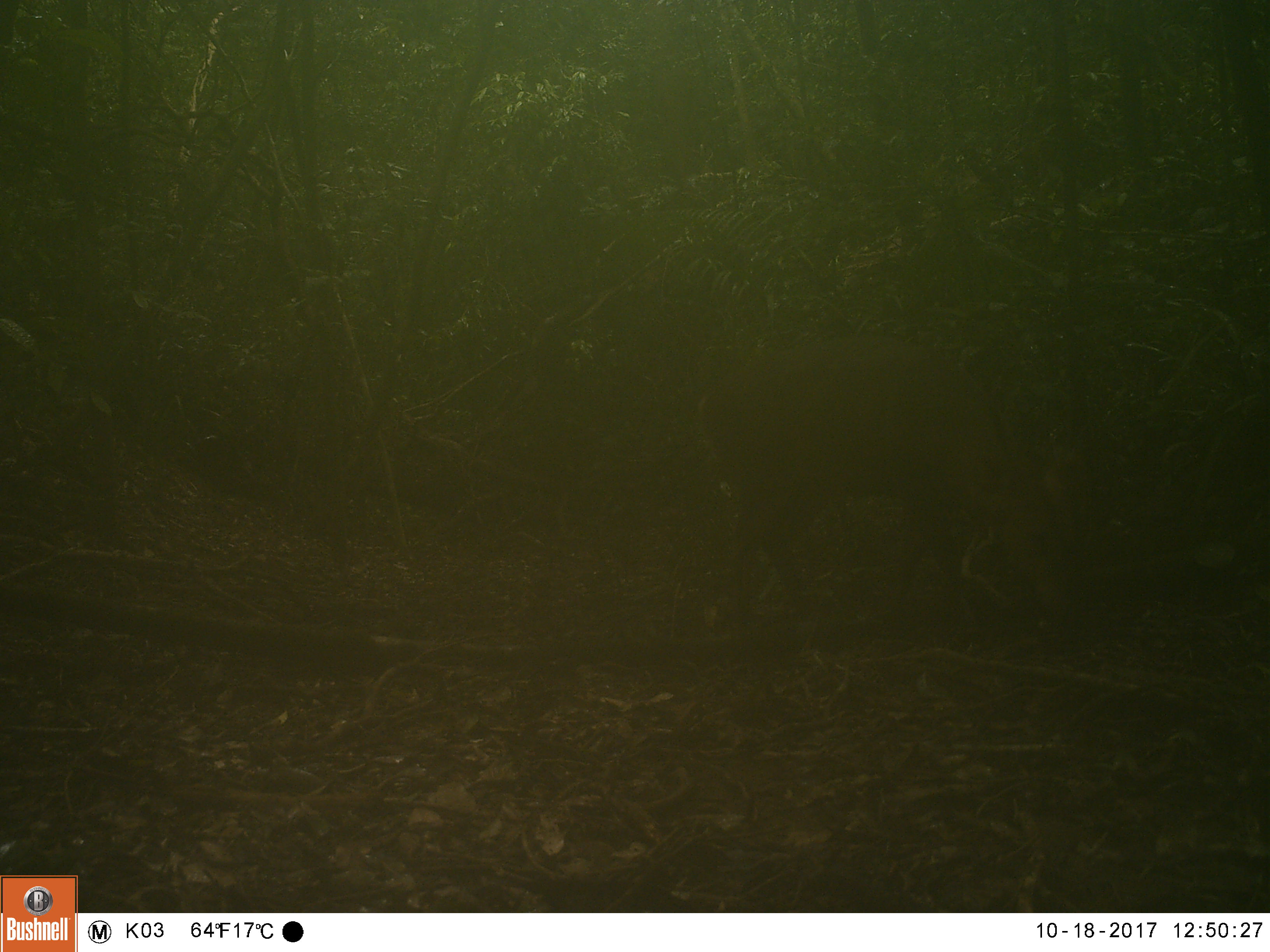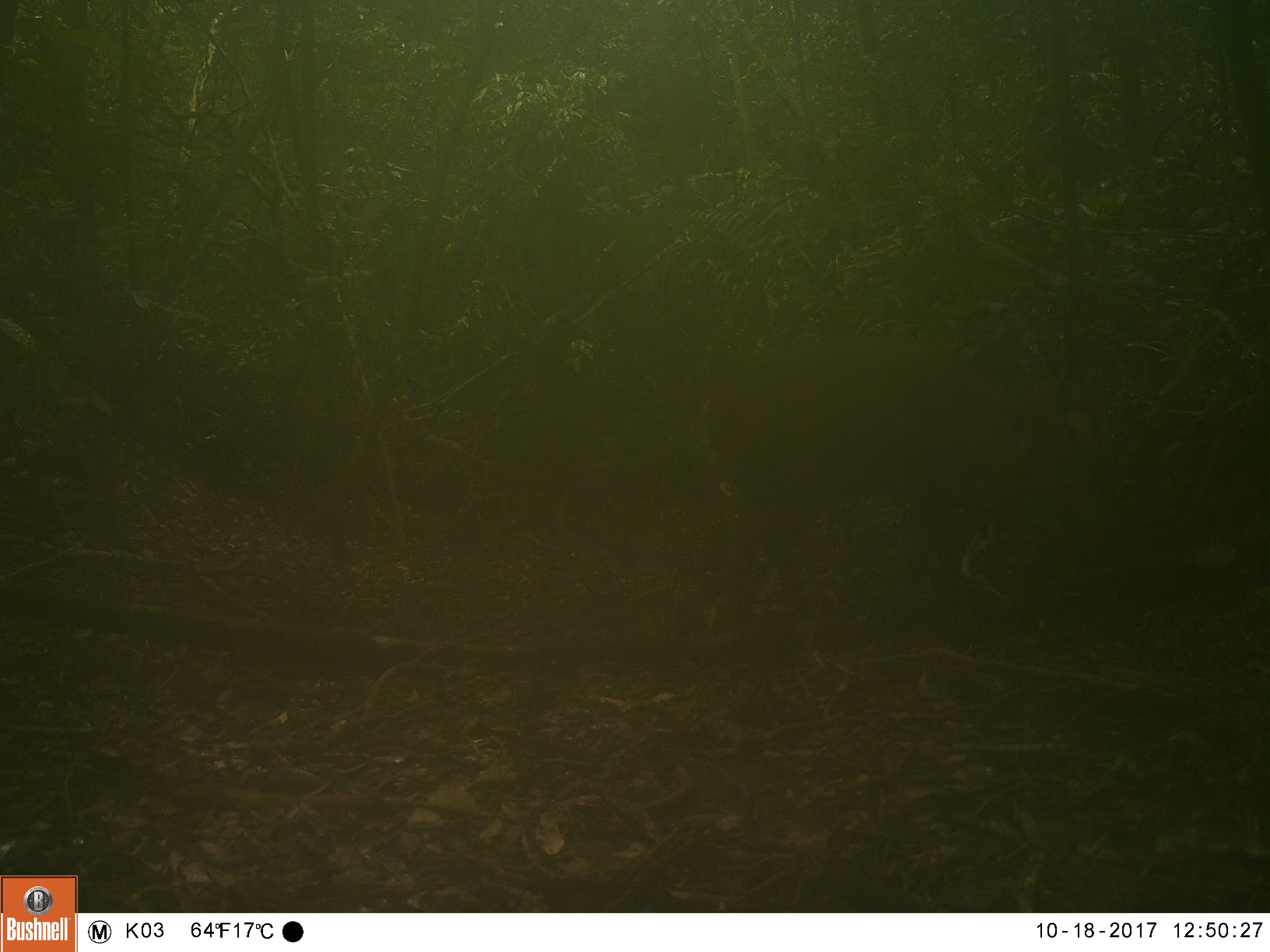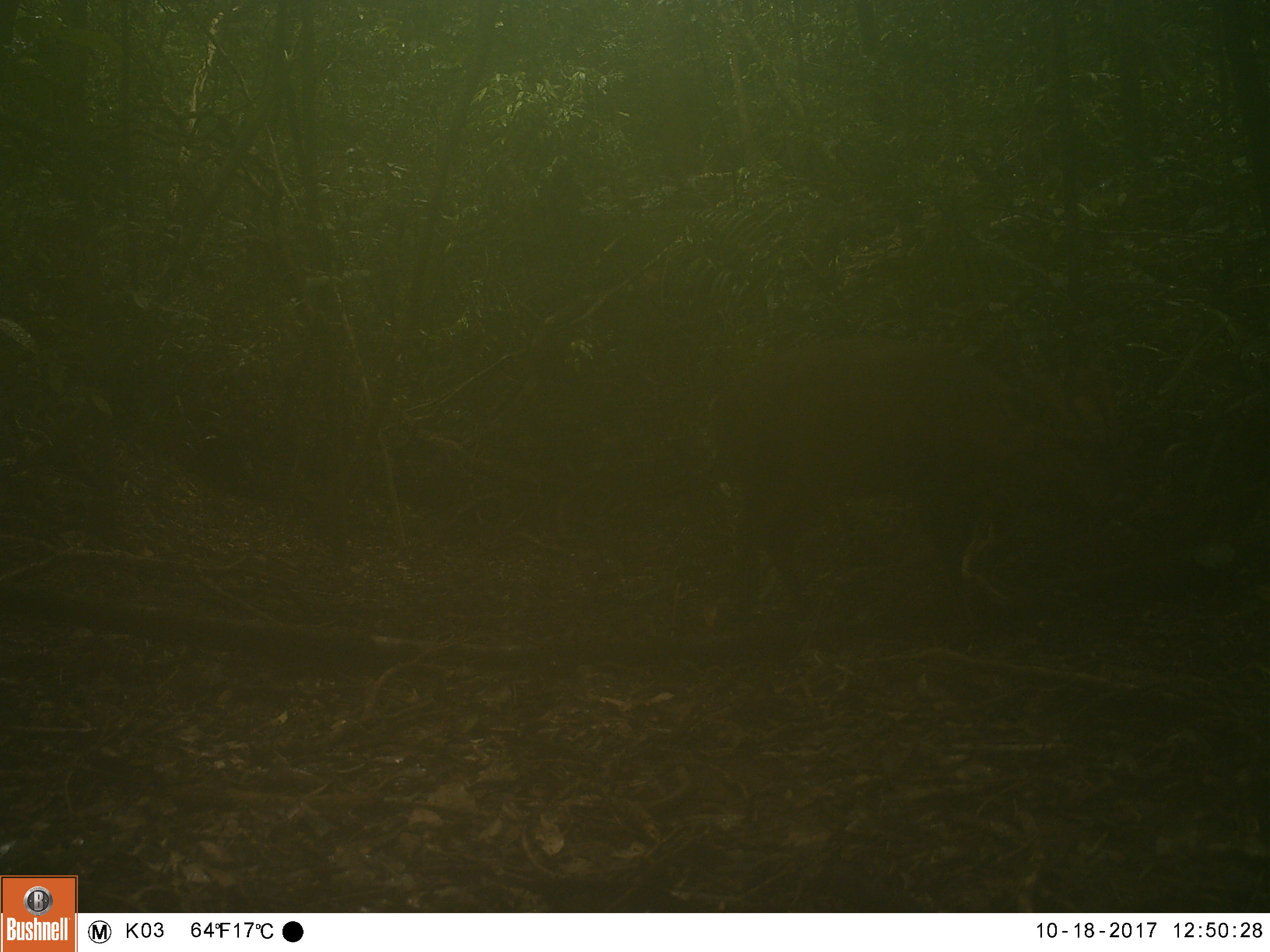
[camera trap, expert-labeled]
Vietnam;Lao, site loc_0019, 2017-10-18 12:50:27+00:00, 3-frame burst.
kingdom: Animalia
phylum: Chordata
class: Mammalia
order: Artiodactyla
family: Cervidae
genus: Muntiacus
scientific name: Muntiacus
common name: muntjacs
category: unidentified muntjac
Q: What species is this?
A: Unidentified muntjac (muntjacs) (Muntiacus).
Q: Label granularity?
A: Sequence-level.